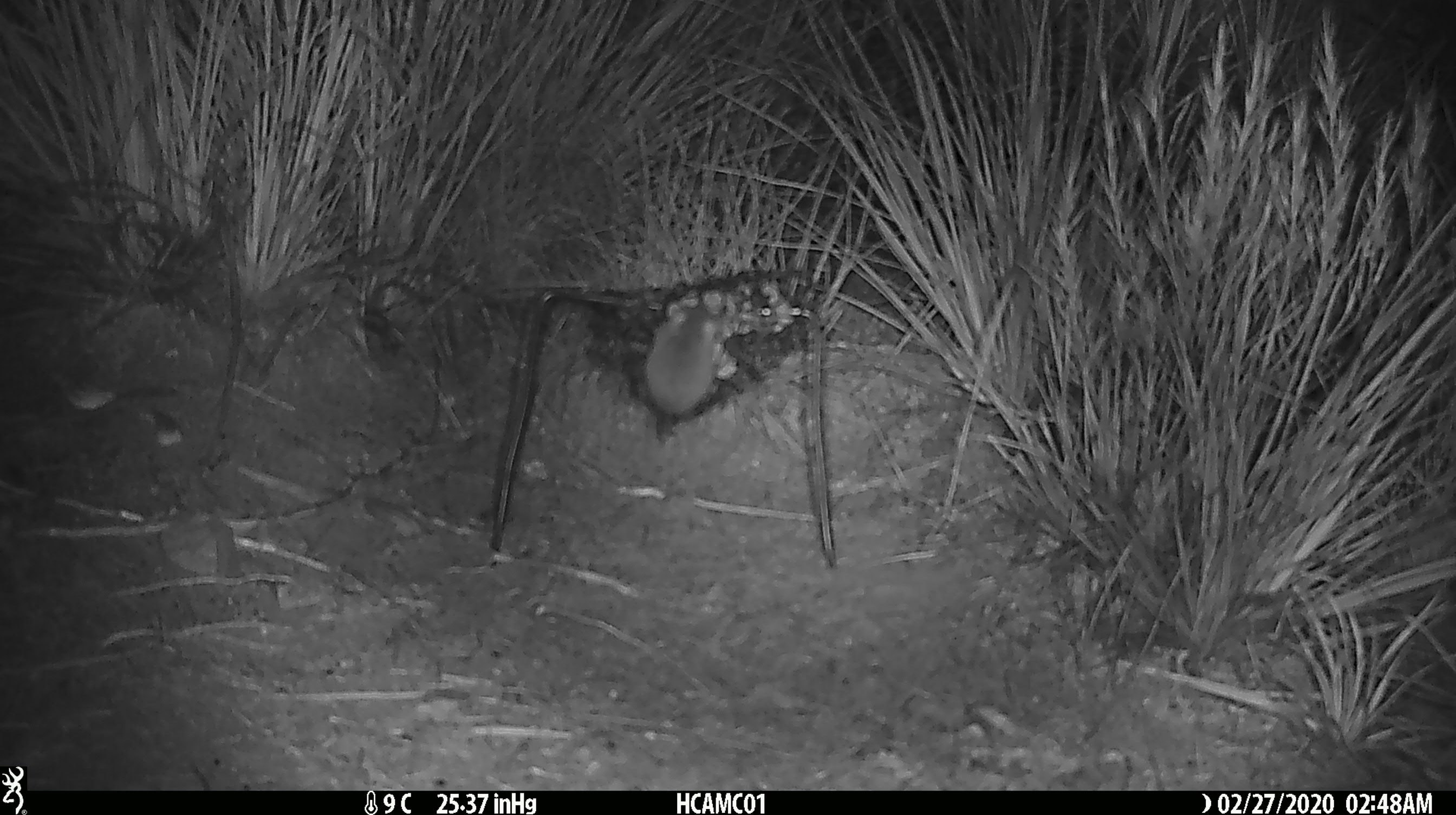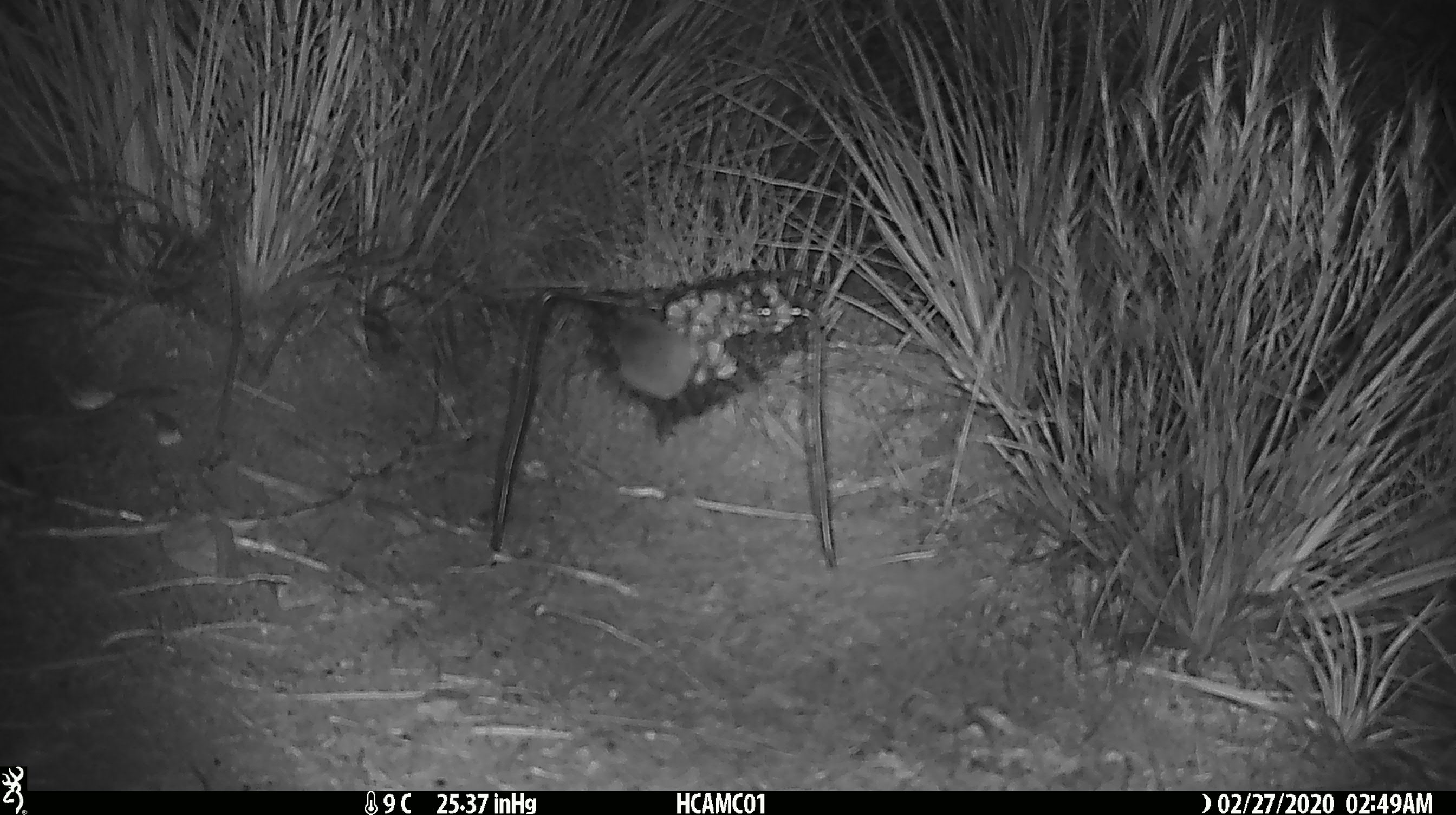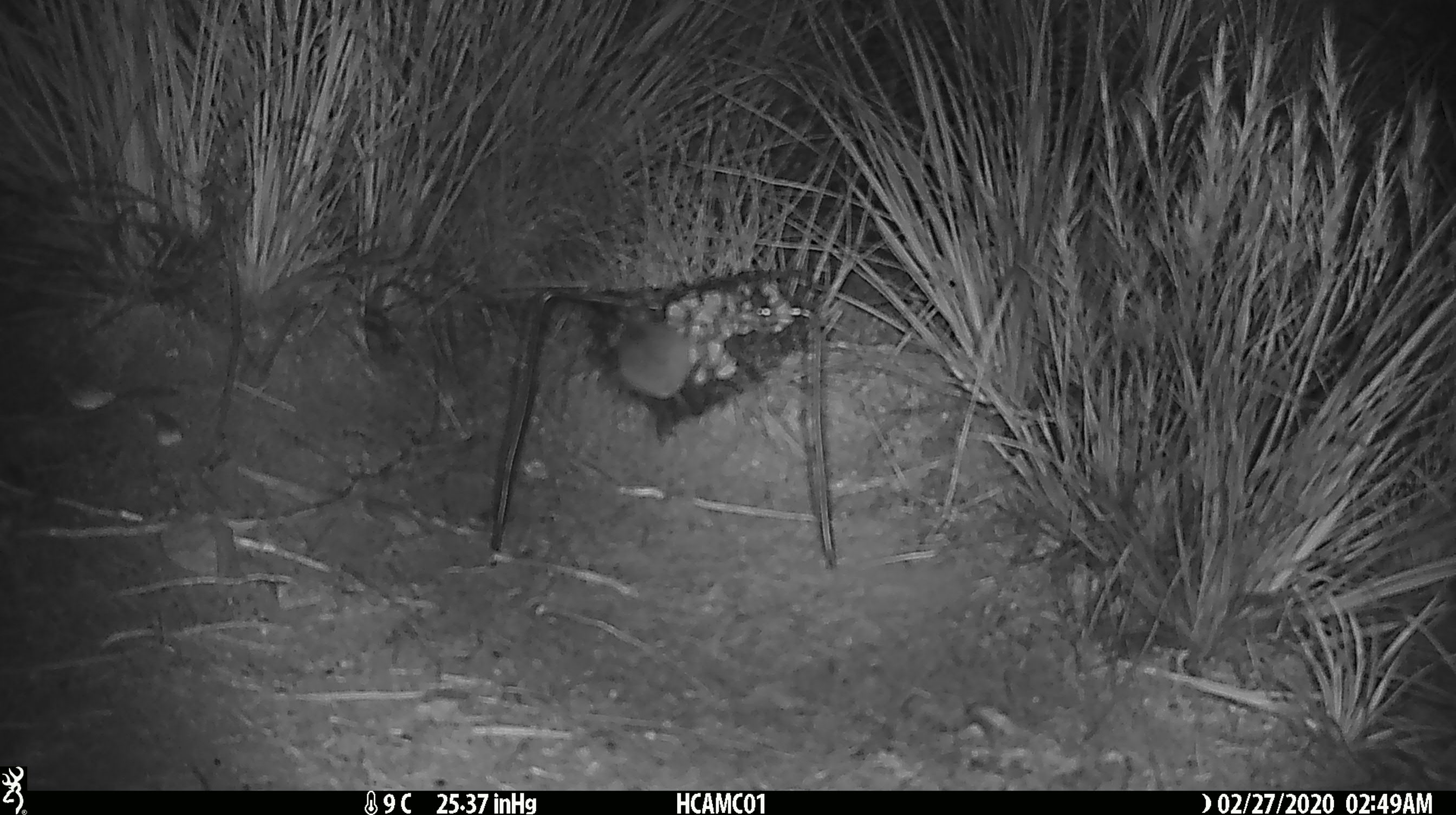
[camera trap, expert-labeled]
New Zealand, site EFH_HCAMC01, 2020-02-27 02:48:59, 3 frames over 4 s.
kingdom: Animalia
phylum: Chordata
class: Mammalia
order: Rodentia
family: Muridae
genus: Mus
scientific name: Mus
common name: mouse